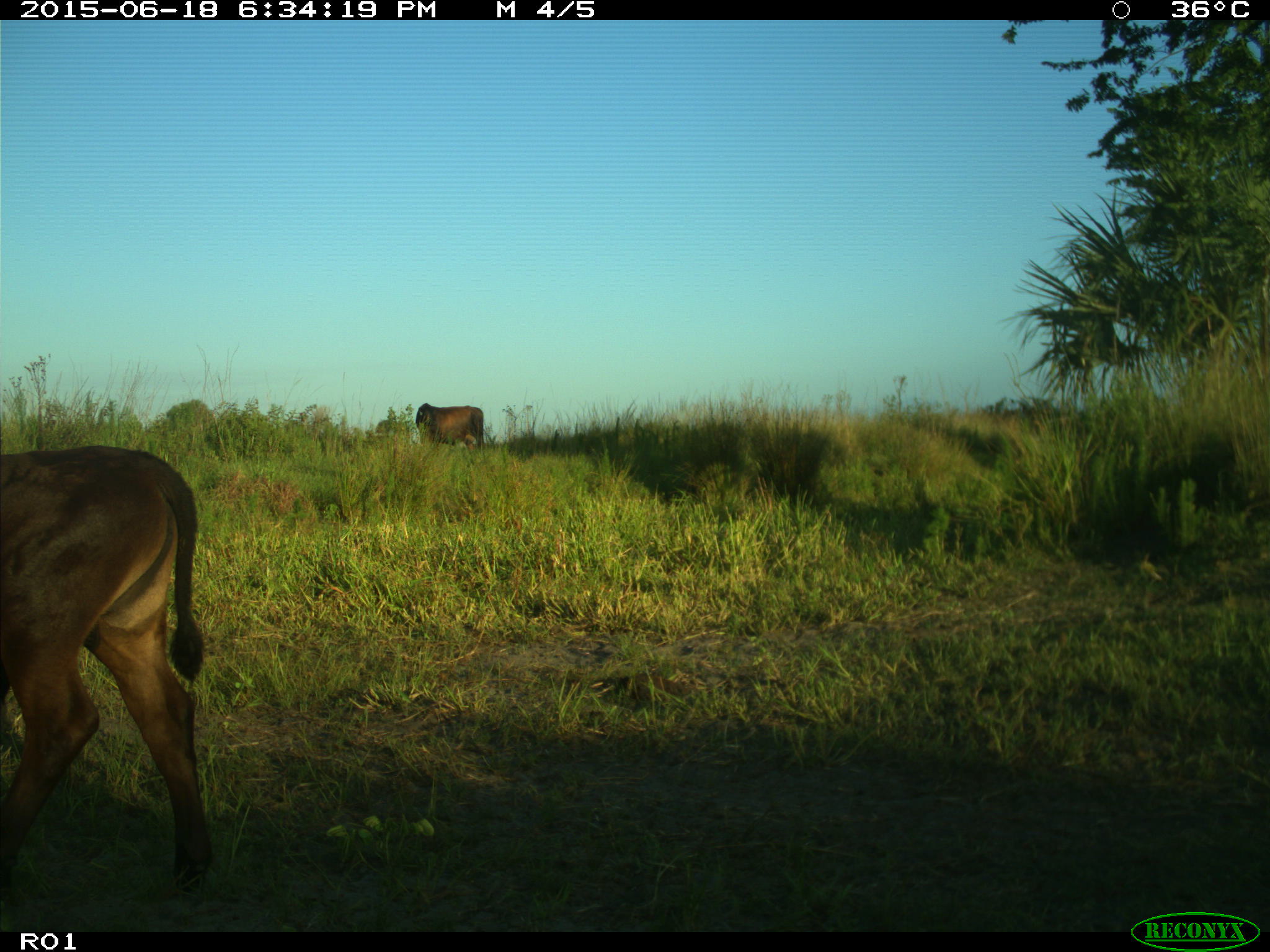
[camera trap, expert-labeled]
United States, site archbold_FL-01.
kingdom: Animalia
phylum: Chordata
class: Mammalia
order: Artiodactyla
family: Bovidae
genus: Bos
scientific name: Bos taurus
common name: domestic cow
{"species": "Bos taurus (domestic cow)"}